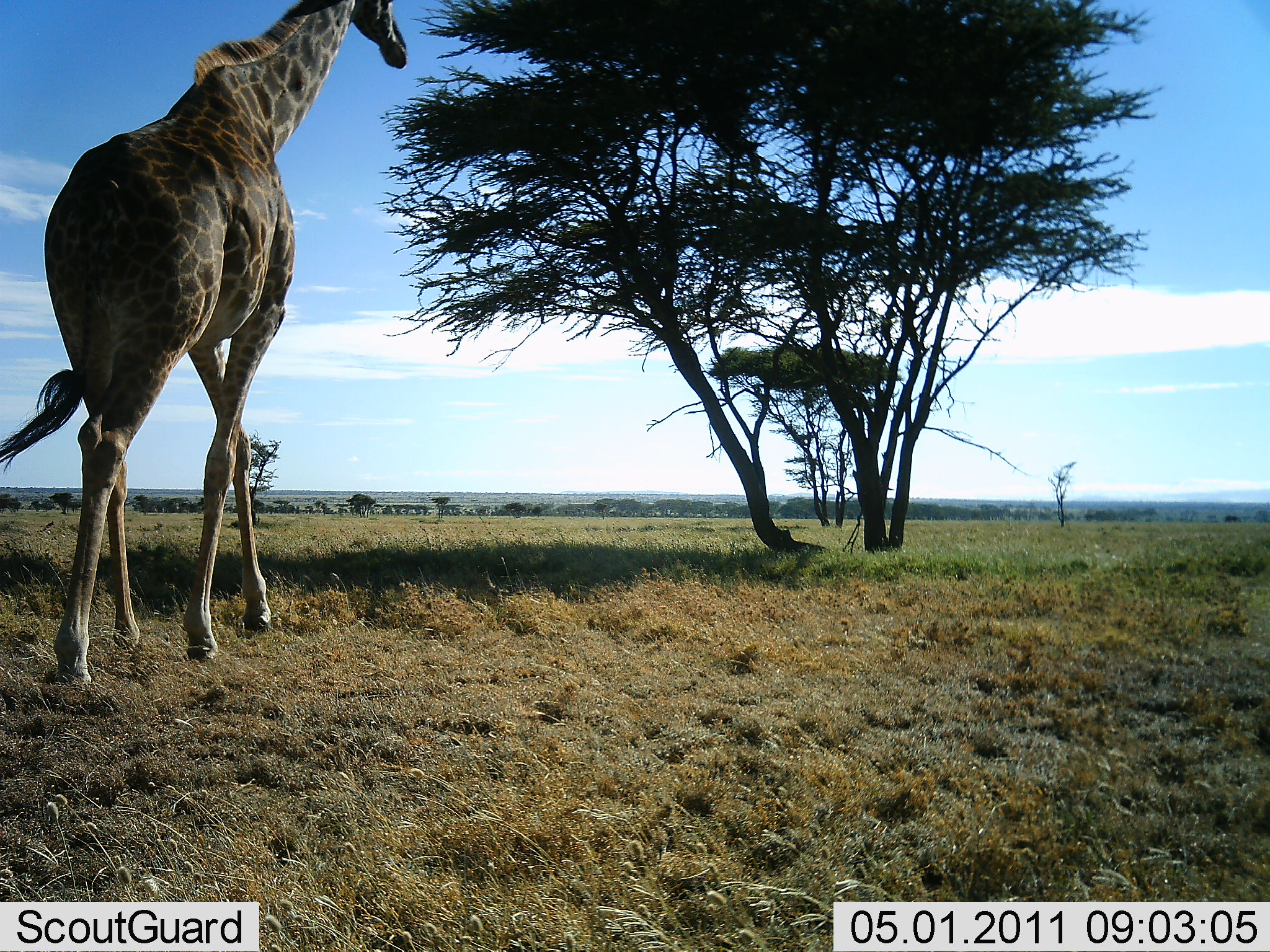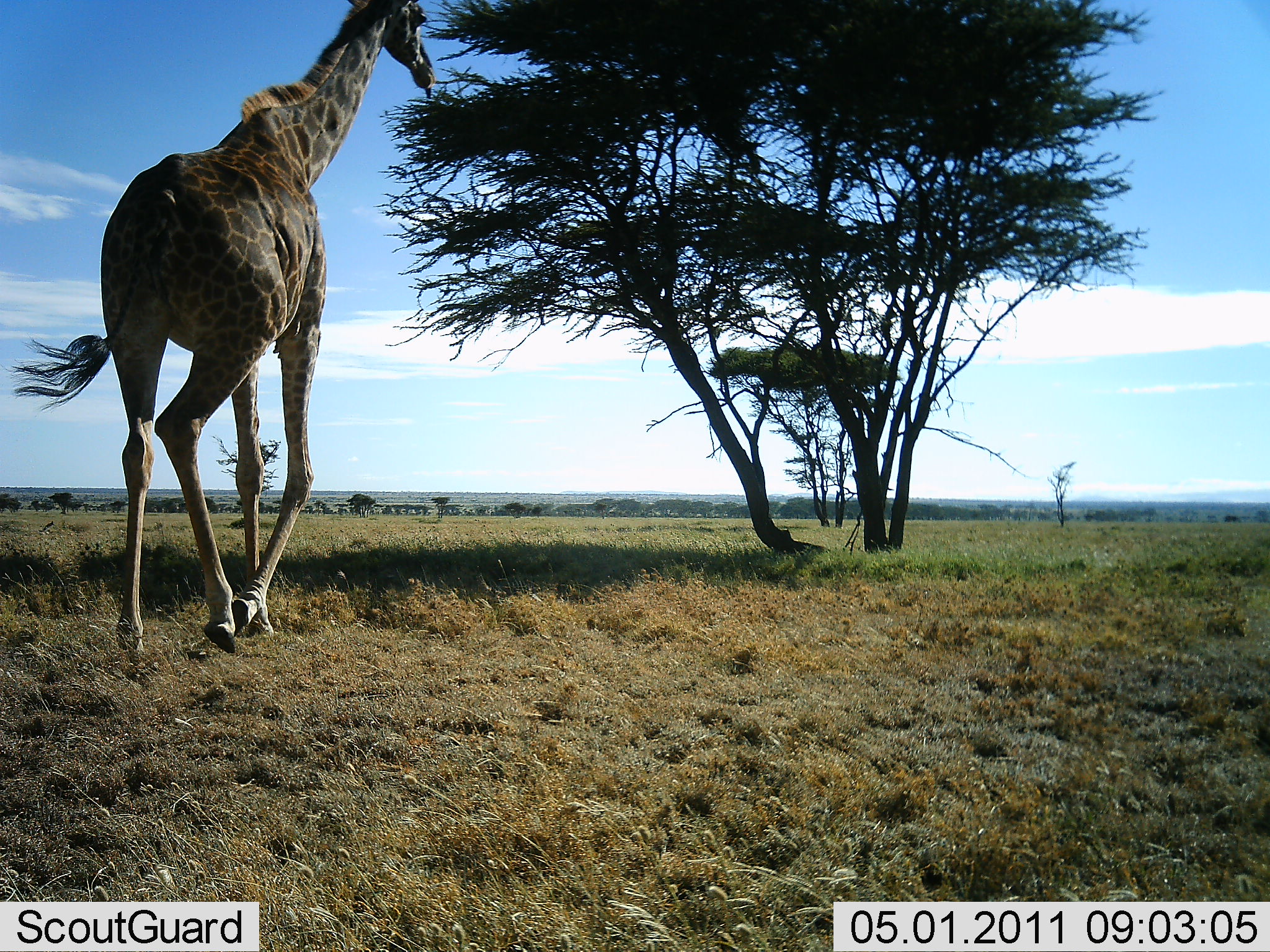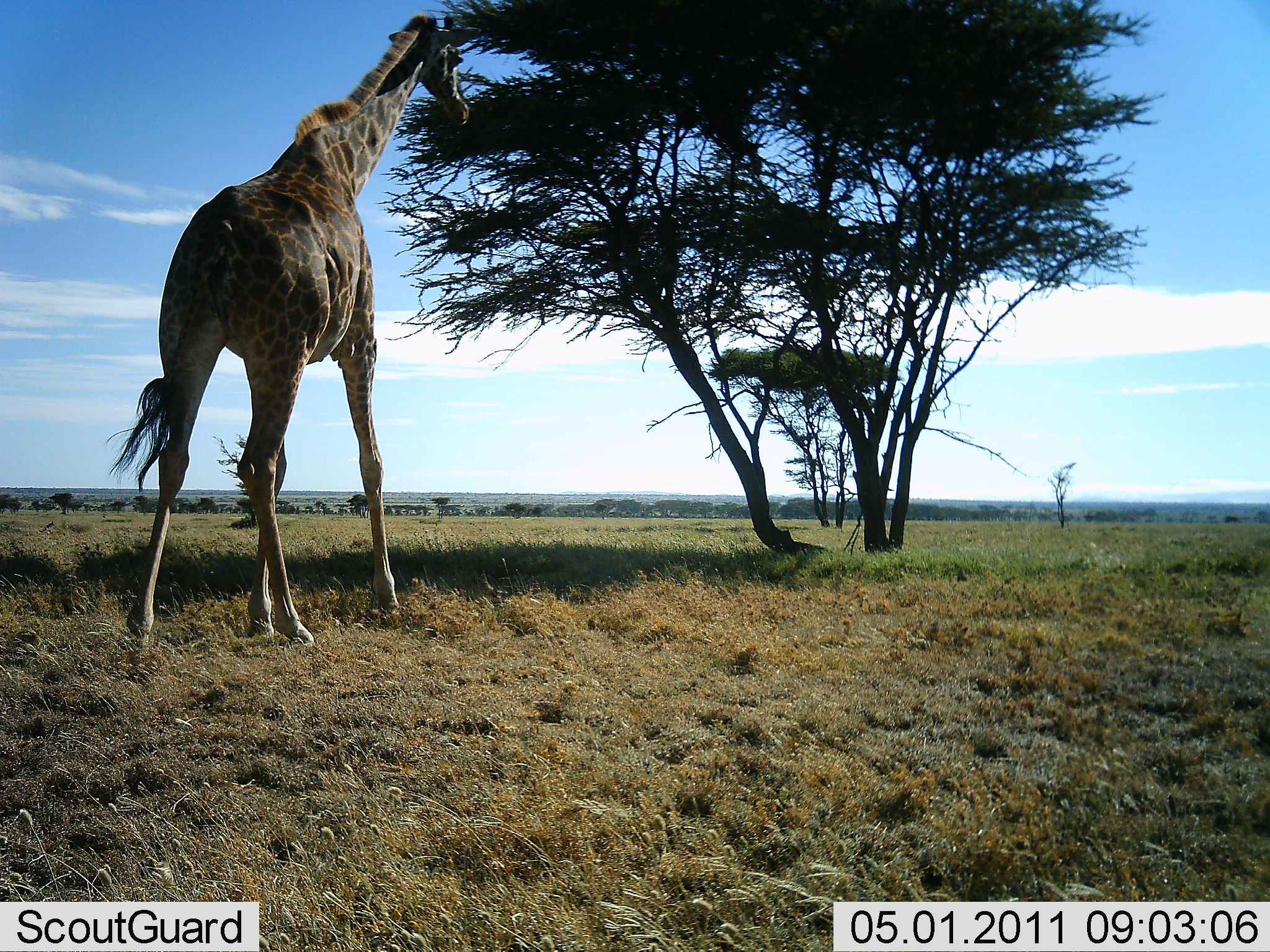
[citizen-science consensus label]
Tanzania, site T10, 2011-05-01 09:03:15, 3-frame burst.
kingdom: Animalia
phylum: Chordata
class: Mammalia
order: Artiodactyla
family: Giraffidae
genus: Giraffa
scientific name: Giraffa camelopardalis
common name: giraffe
Giraffe (Giraffa camelopardalis), count 1. Behavior (volunteer vote fractions): standing 10%, resting 0%, moving 90%, interacting 0%. Young present (vote fraction): 0%. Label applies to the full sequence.